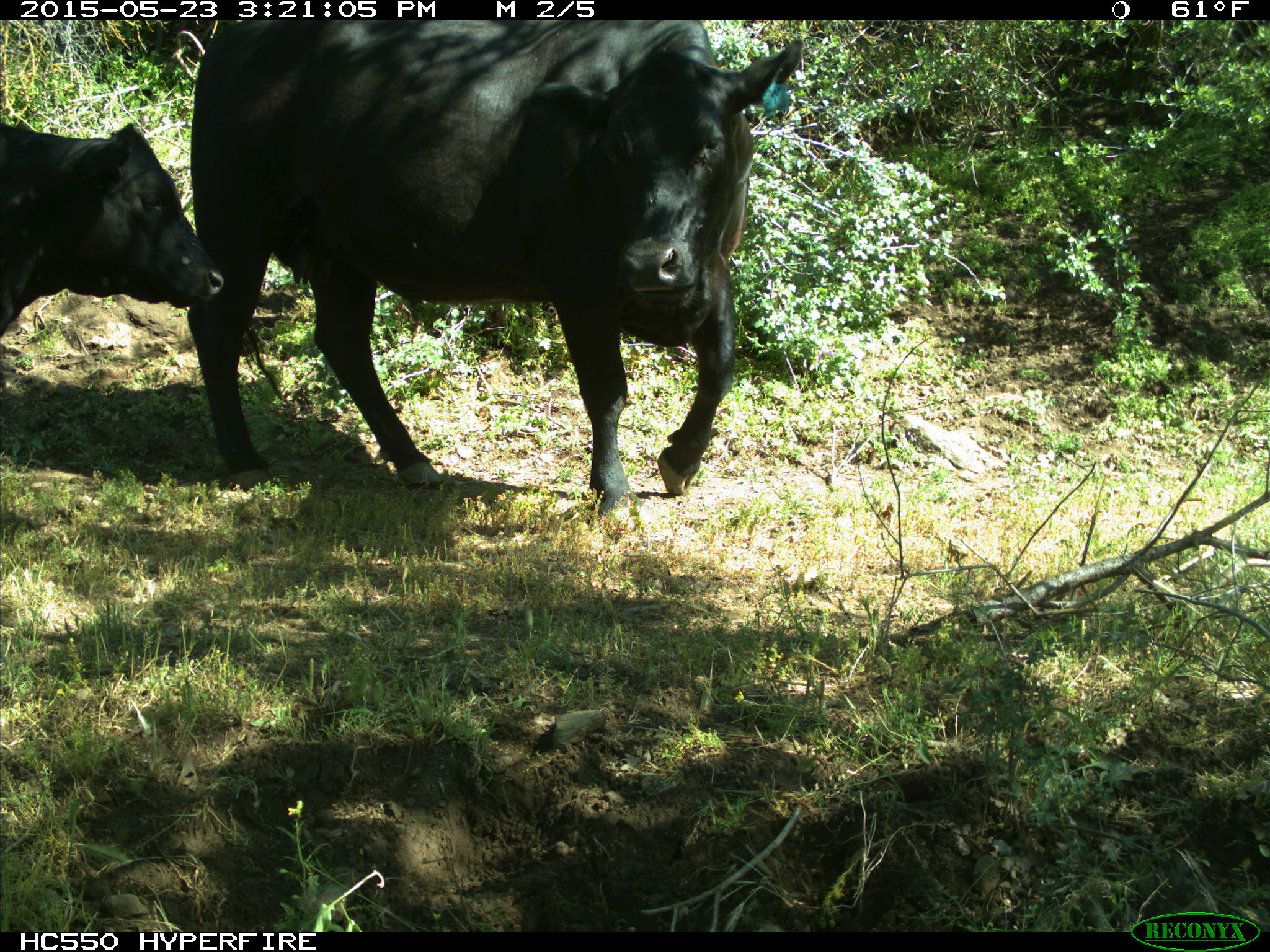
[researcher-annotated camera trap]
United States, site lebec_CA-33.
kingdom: Animalia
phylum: Chordata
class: Mammalia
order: Artiodactyla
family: Bovidae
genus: Bos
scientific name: Bos taurus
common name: domestic cow